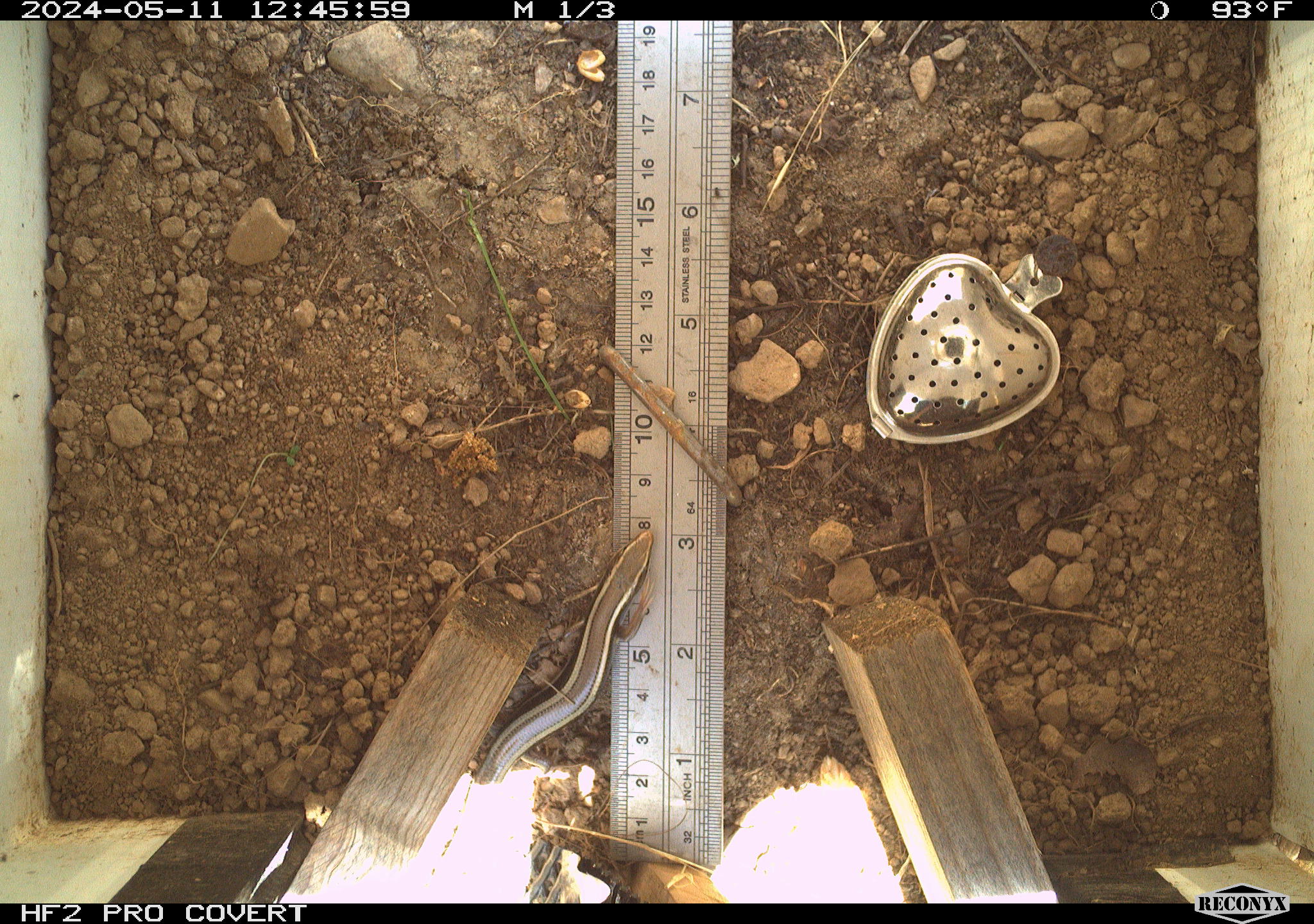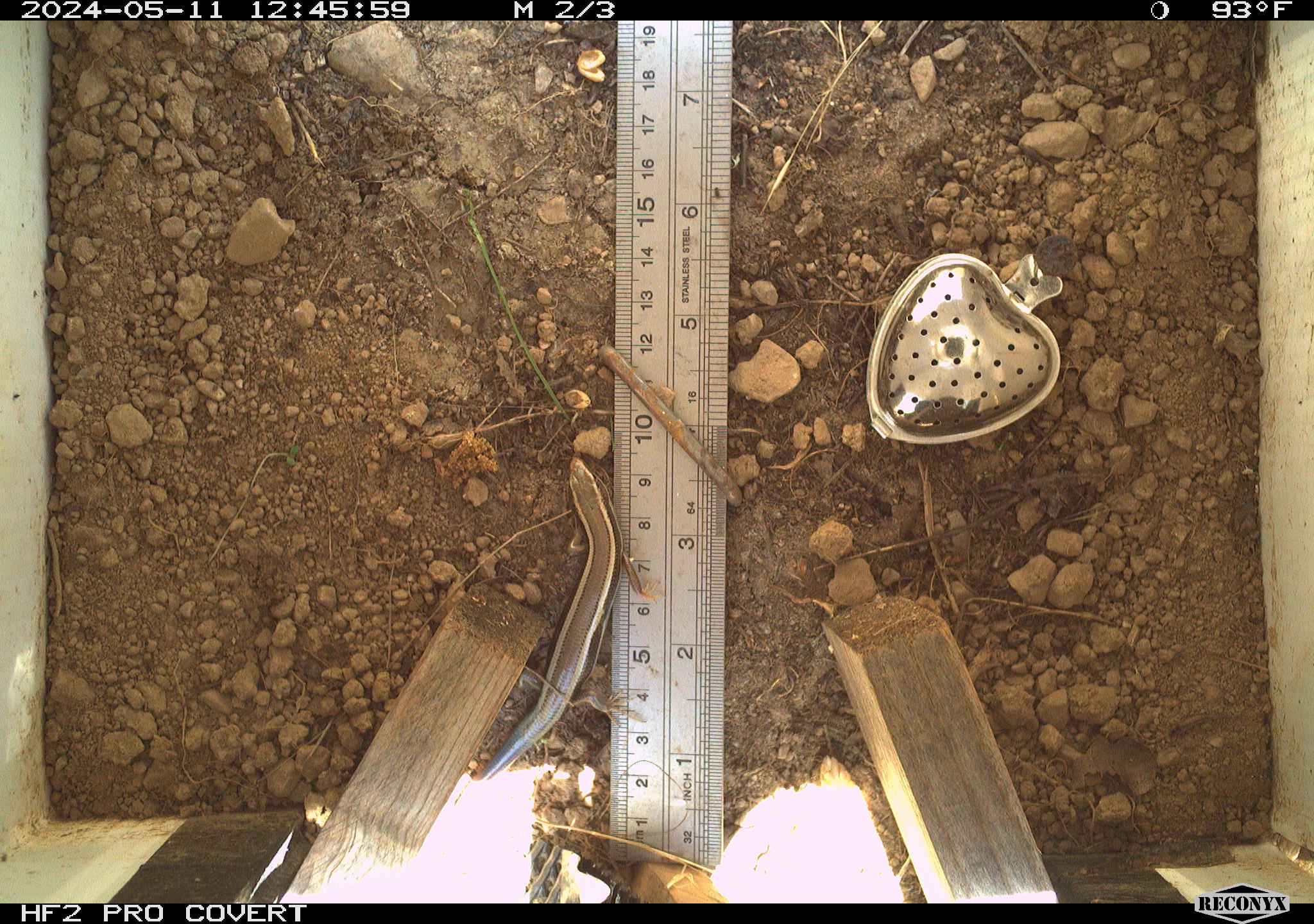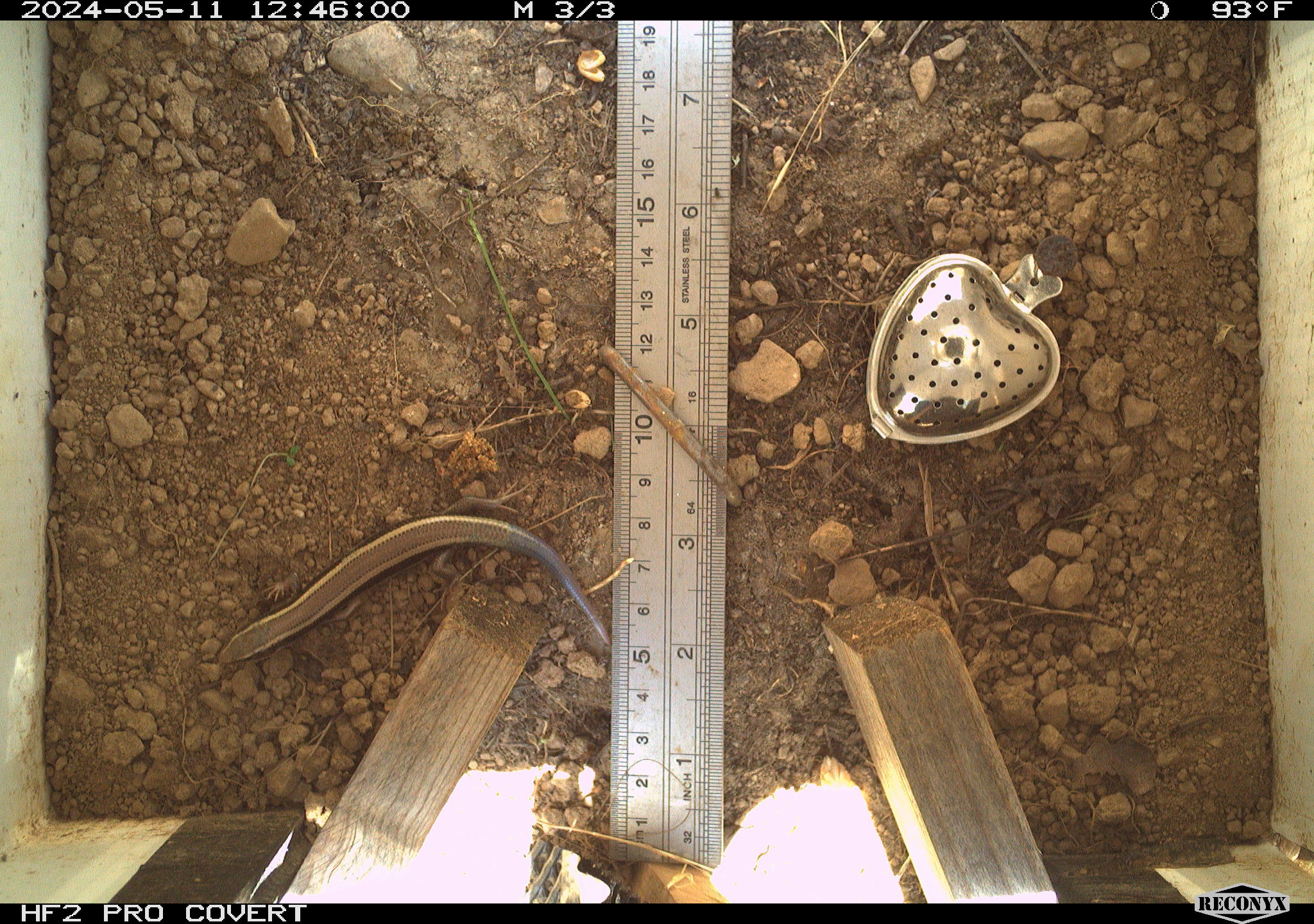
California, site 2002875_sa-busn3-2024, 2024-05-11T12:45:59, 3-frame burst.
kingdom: Animalia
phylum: Chordata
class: Reptilia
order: Squamata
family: Scincidae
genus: Plestiodon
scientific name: Plestiodon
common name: blue-tailed skinks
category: plestiodon species